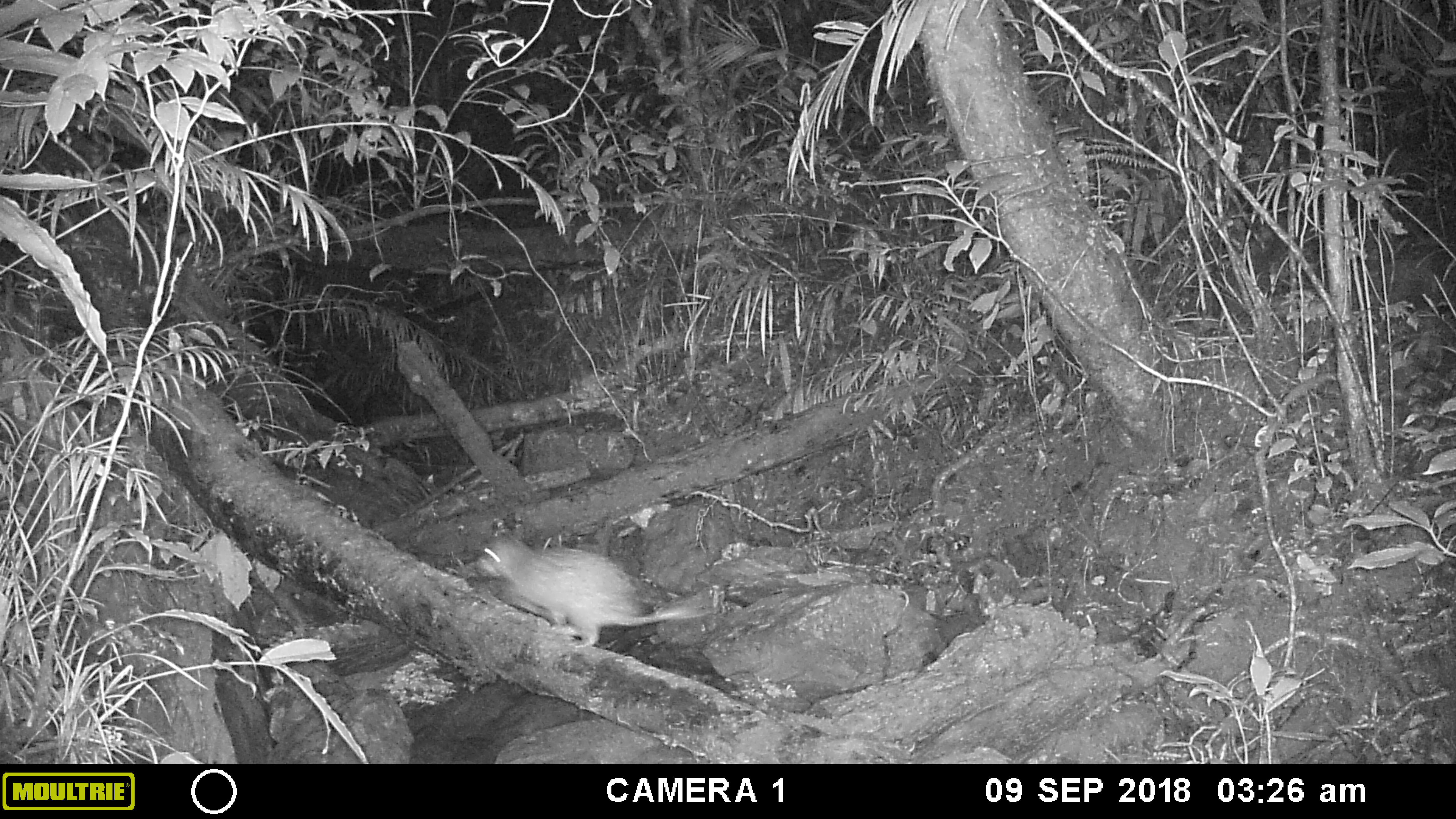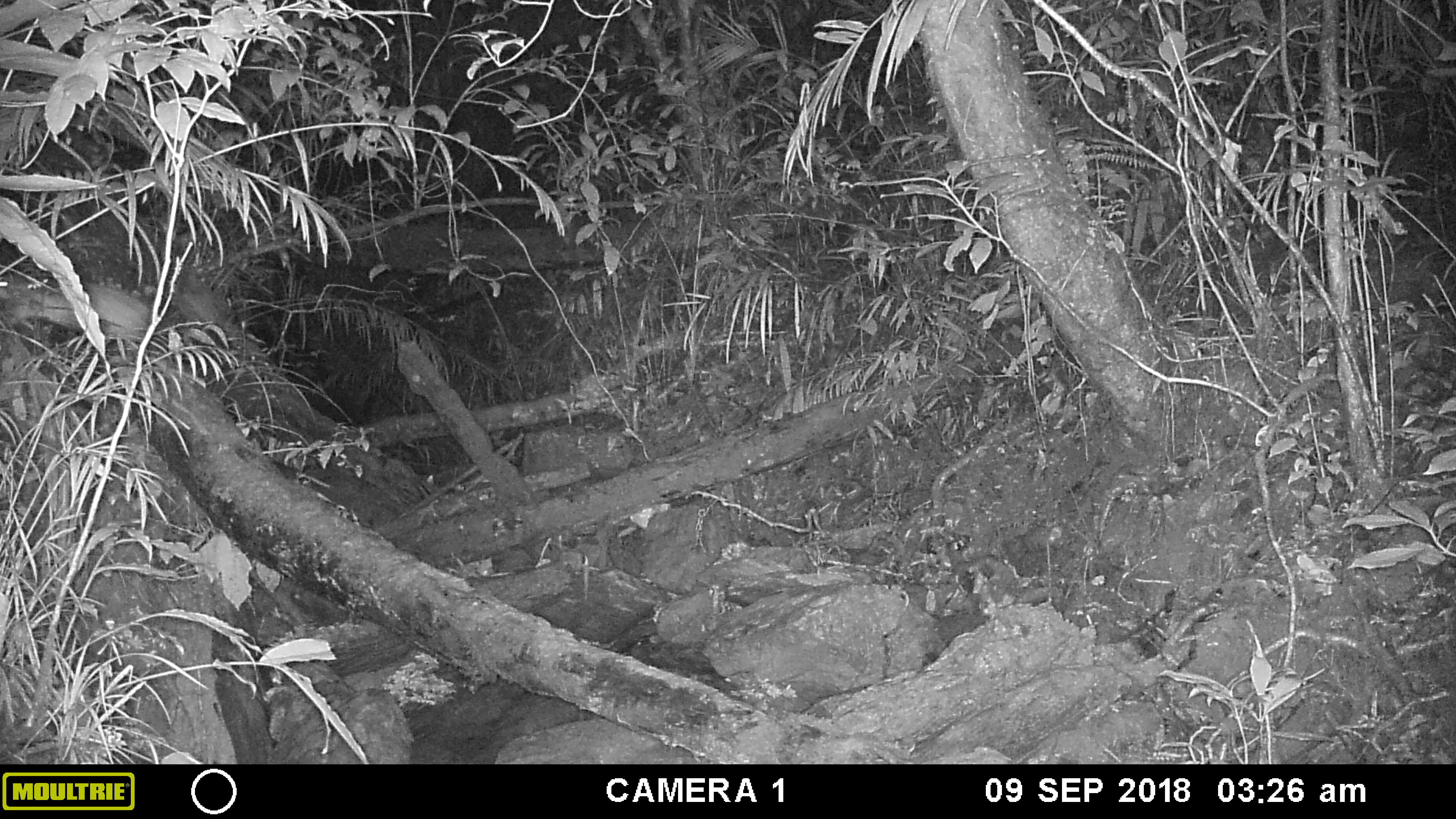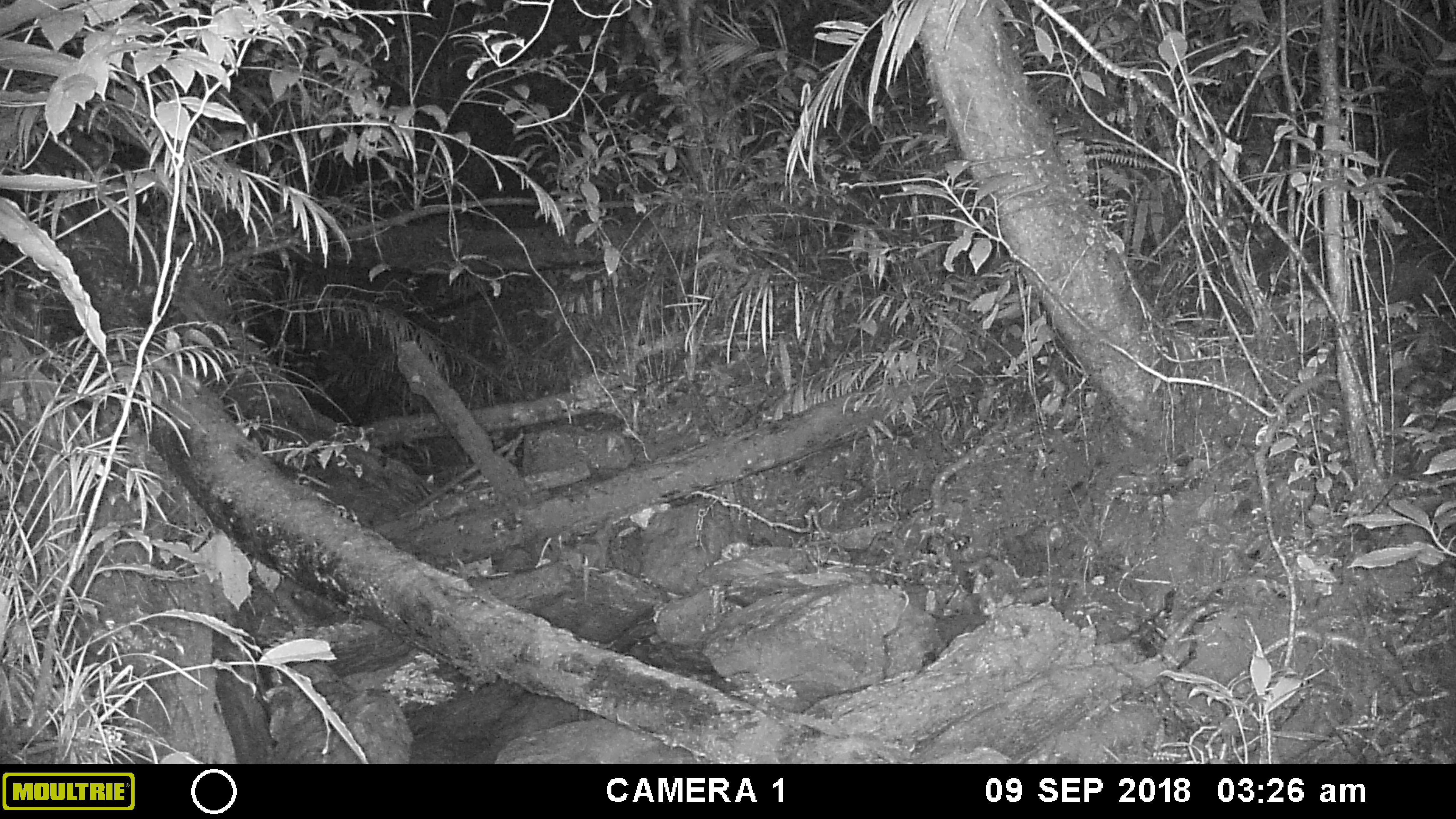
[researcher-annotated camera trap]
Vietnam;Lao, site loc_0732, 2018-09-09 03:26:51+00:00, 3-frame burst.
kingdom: Animalia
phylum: Chordata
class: Mammalia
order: Rodentia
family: Hystricidae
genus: Atherurus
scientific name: Atherurus macrourus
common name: asiatic brush-tailed porcupine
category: asiatic brush tailed porcupine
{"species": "asiatic brush tailed porcupine (asiatic brush-tailed porcupine) (Atherurus macrourus)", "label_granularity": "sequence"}